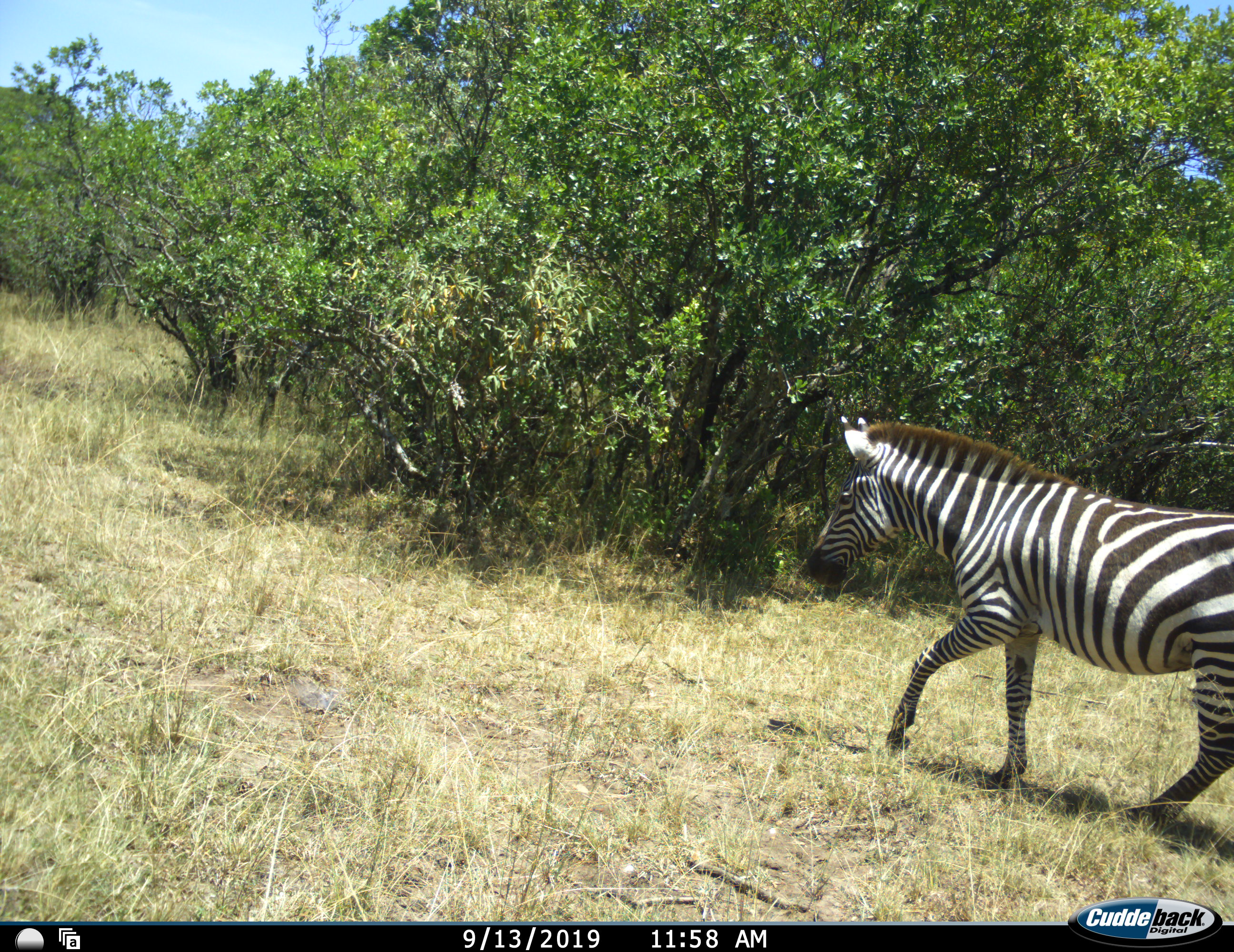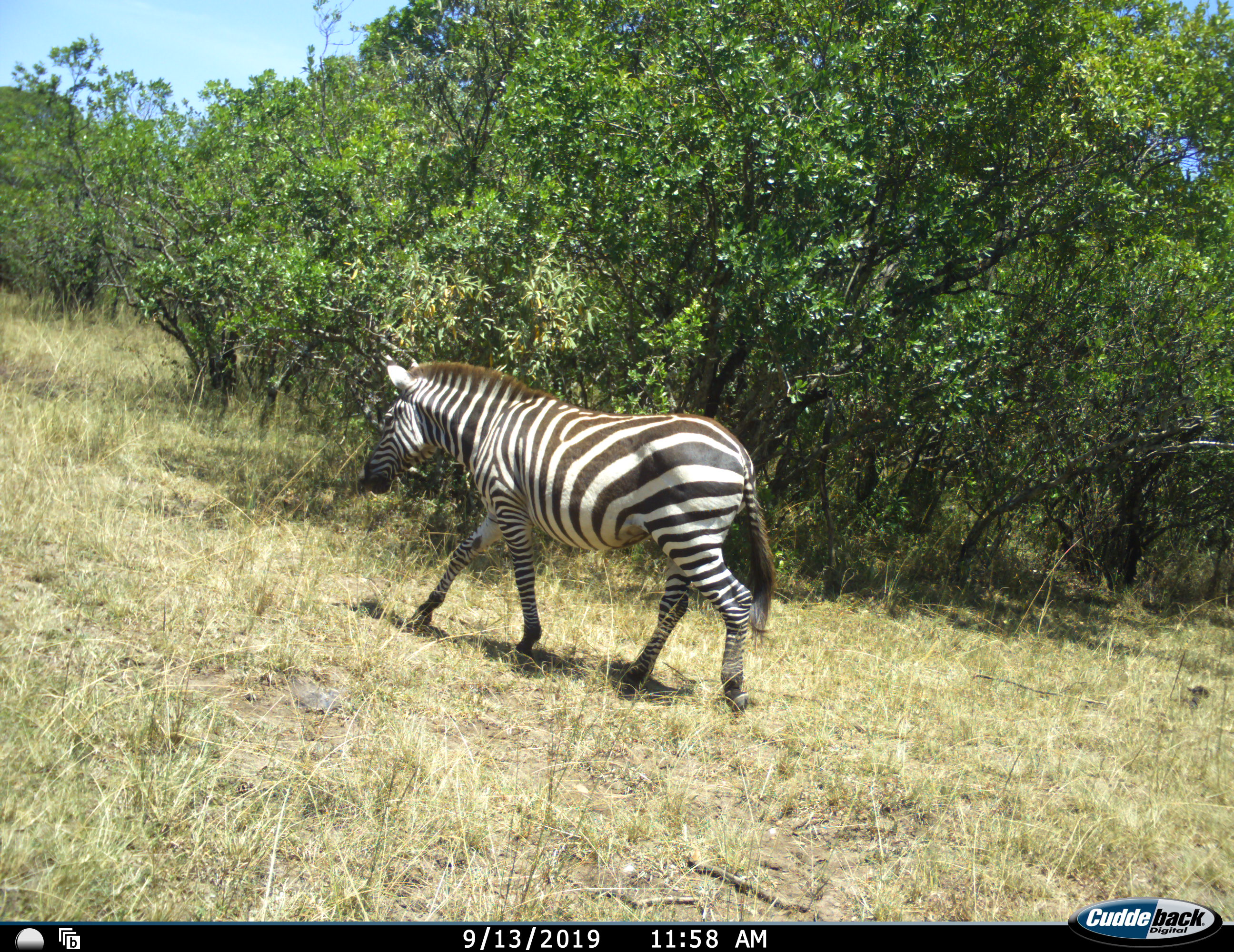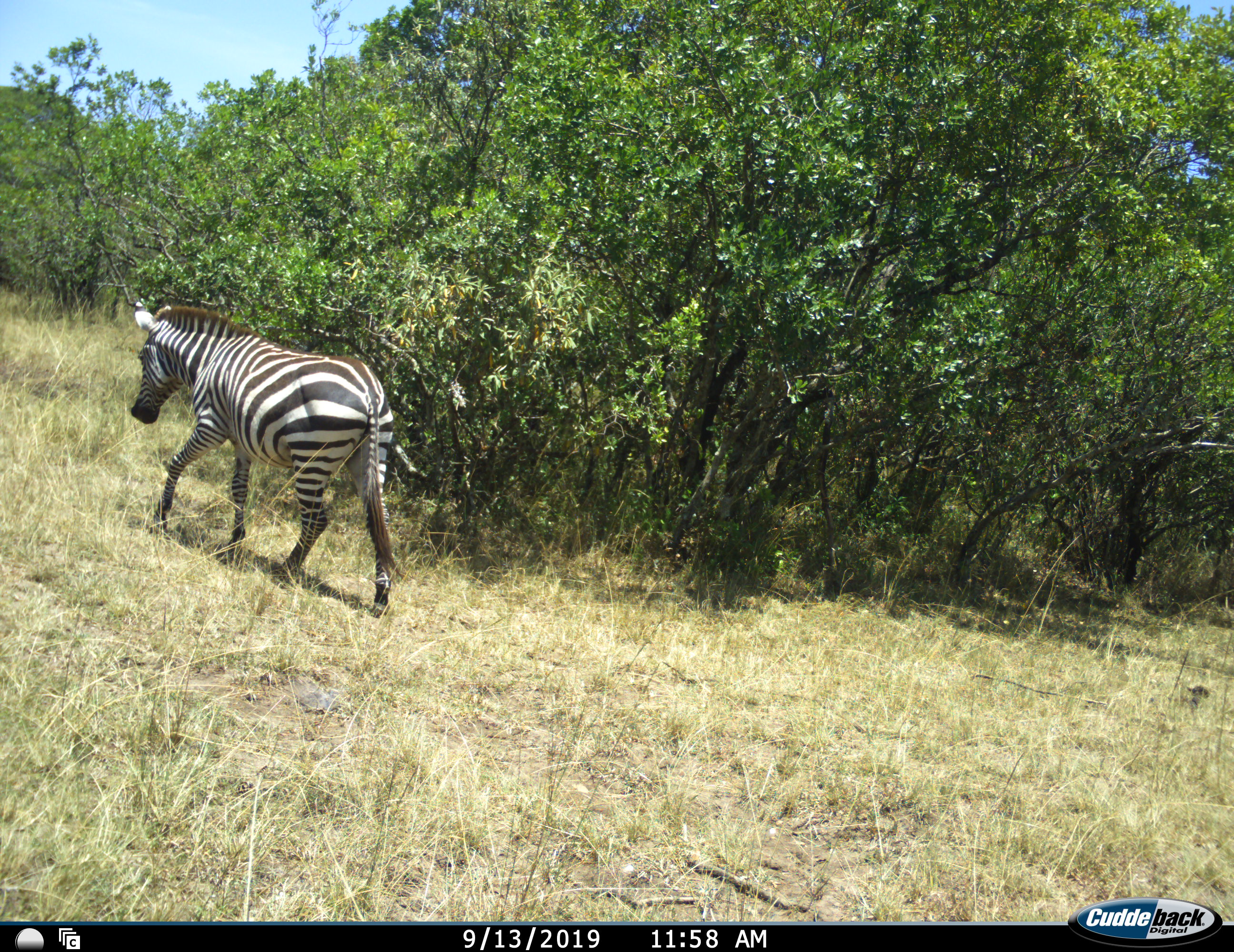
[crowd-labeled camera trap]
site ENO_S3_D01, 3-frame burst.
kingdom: Animalia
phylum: Chordata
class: Mammalia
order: Perissodactyla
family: Equidae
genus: Equus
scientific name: Equus quagga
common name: plains zebra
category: zebraplains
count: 1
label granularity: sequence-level